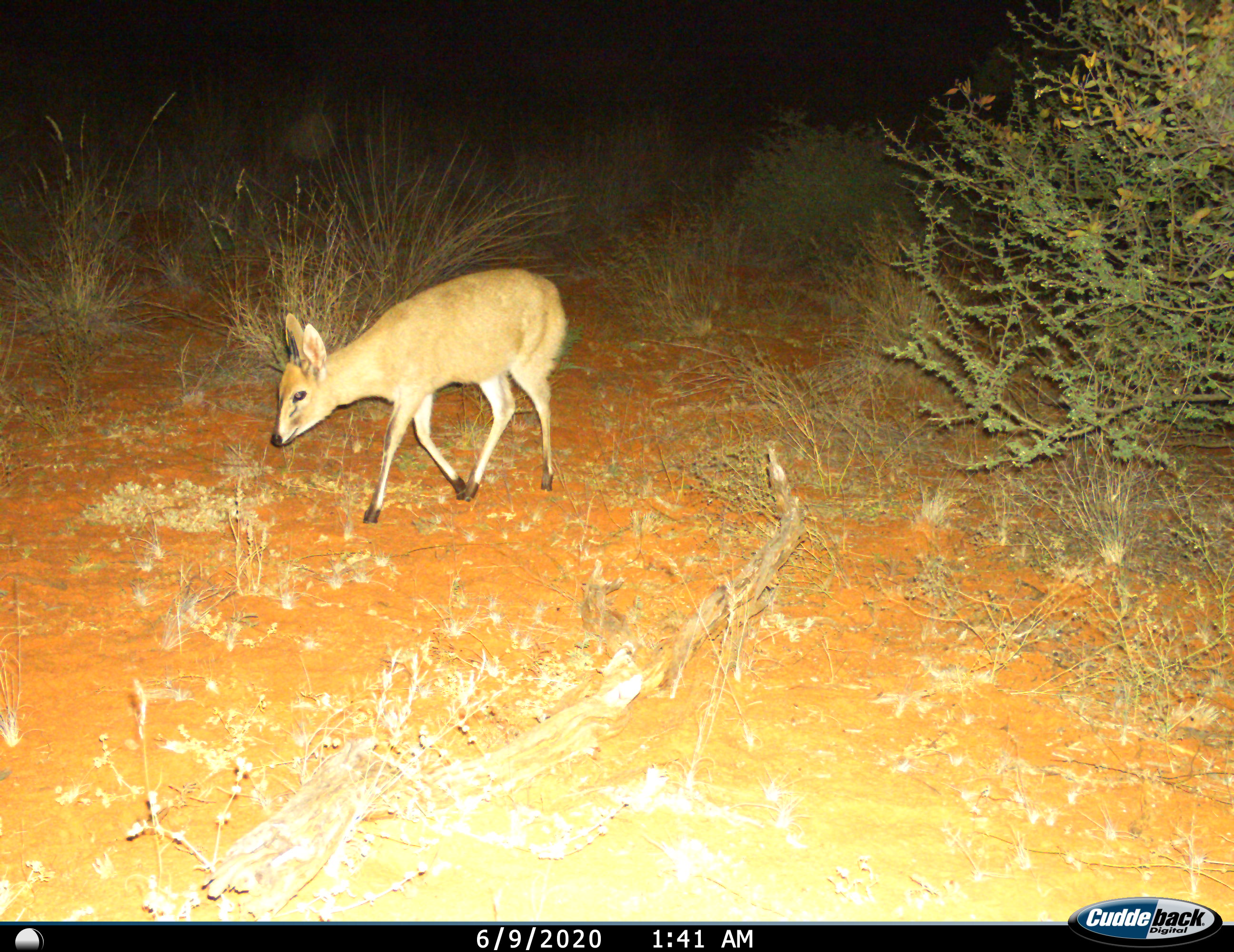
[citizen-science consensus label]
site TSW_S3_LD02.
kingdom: Animalia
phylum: Chordata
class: Mammalia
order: Artiodactyla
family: Bovidae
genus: Sylvicapra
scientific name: Sylvicapra grimmia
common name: common duiker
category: duikercommongrey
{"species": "duikercommongrey (common duiker) (Sylvicapra grimmia)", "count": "1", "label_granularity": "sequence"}